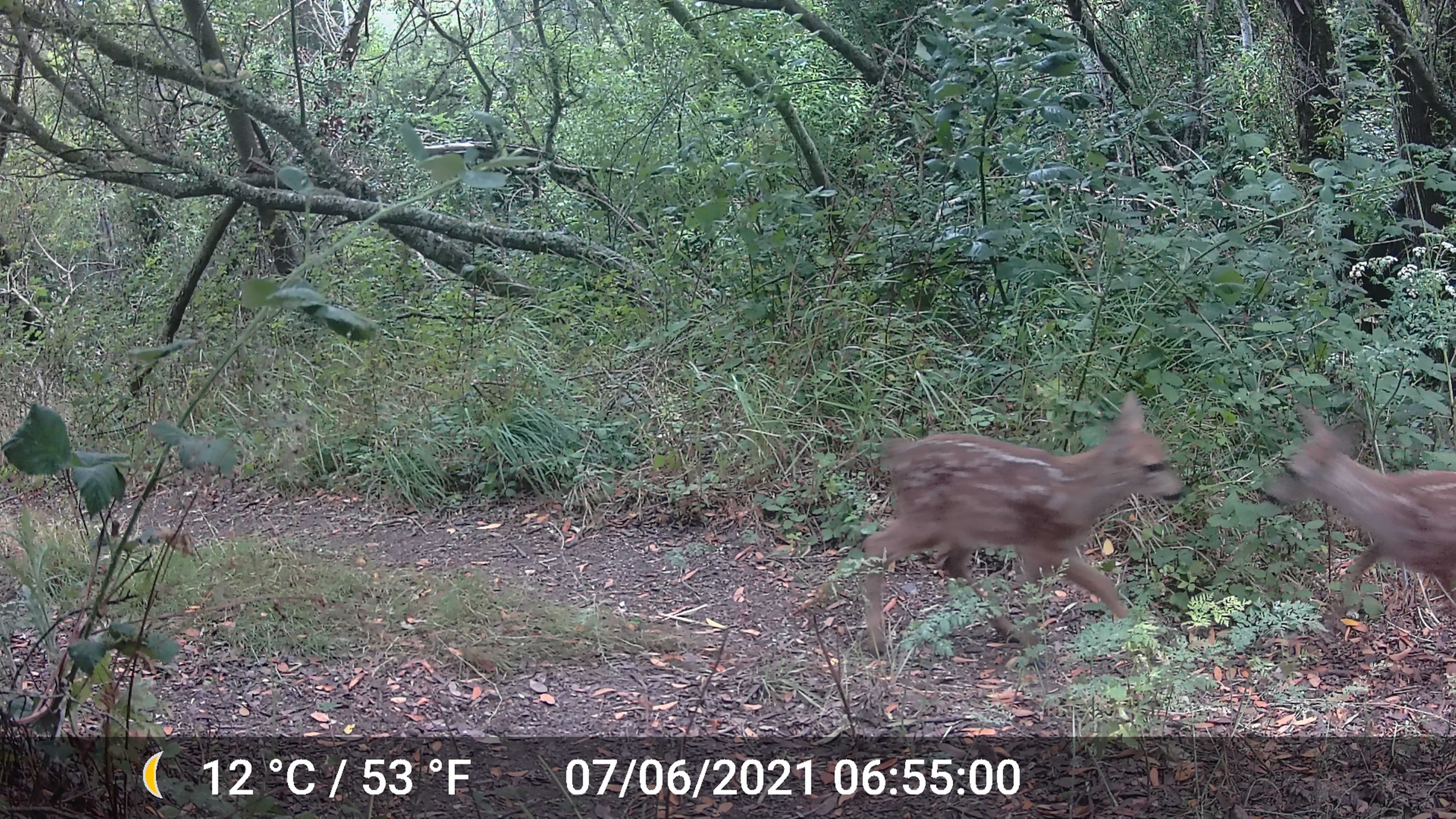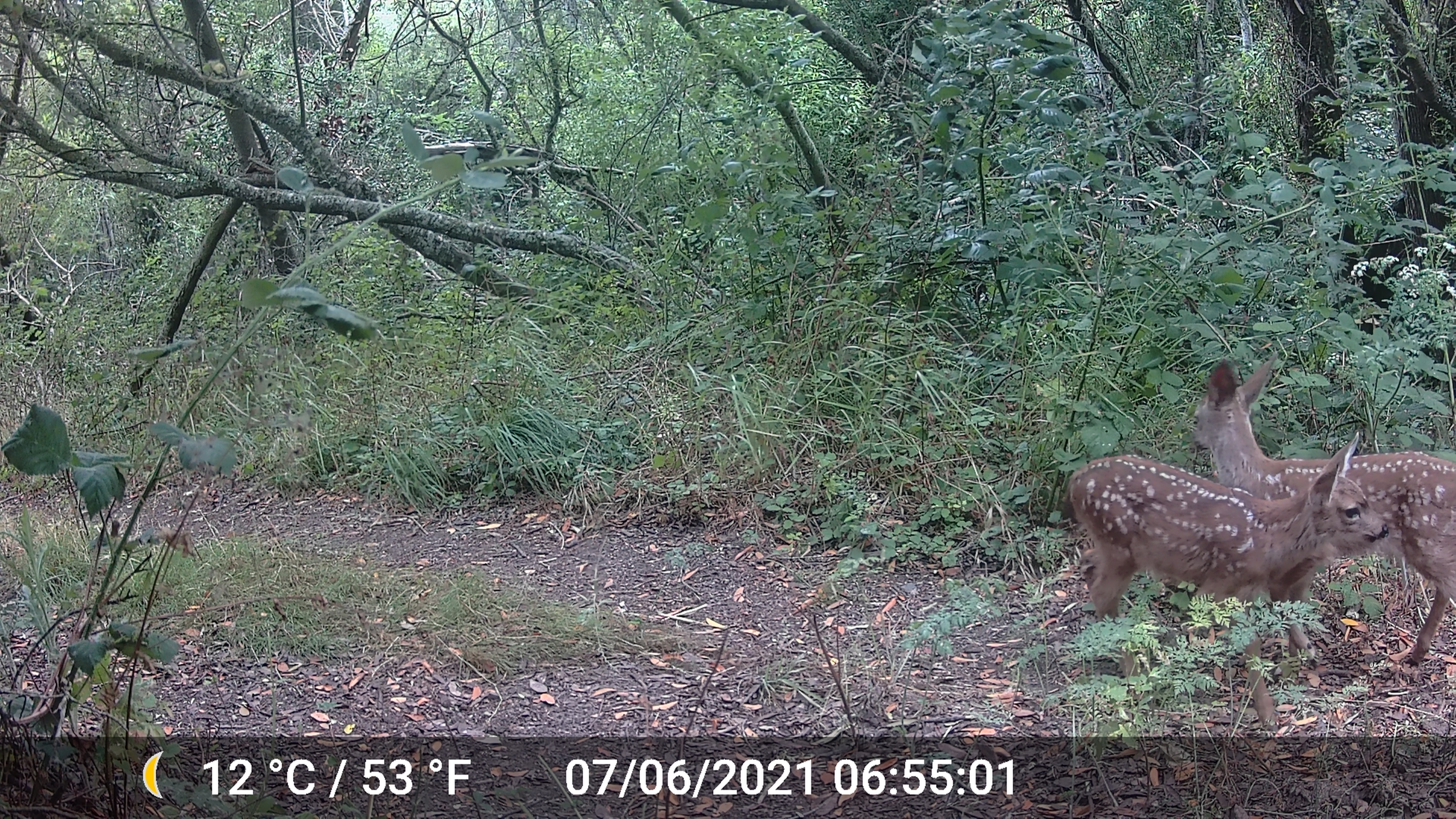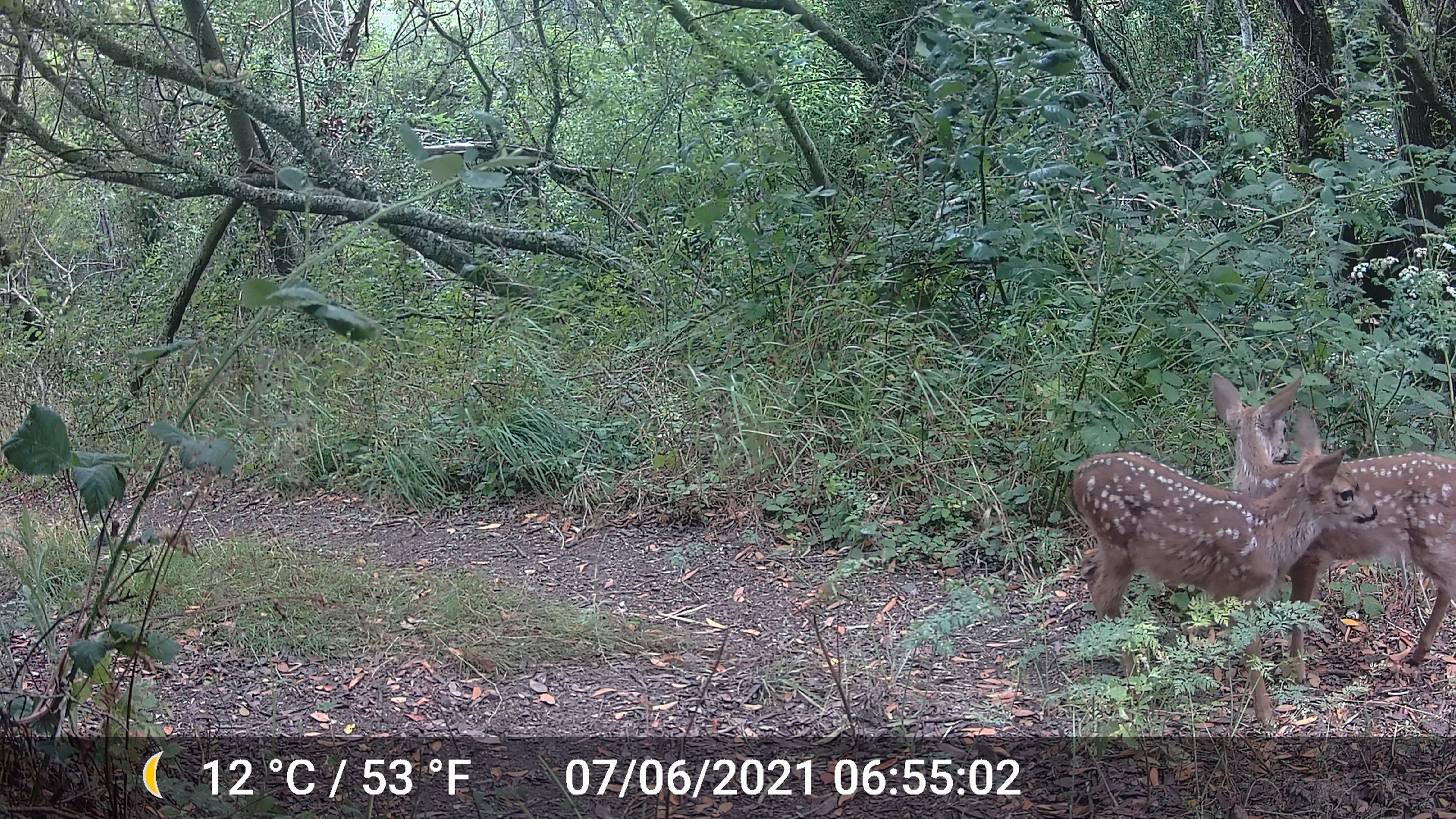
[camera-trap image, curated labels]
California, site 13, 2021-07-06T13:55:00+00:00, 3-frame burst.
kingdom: Animalia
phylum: Chordata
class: Mammalia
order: Artiodactyla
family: Cervidae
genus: Odocoileus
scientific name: Odocoileus hemionus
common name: mule deer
Mule deer (Odocoileus hemionus).